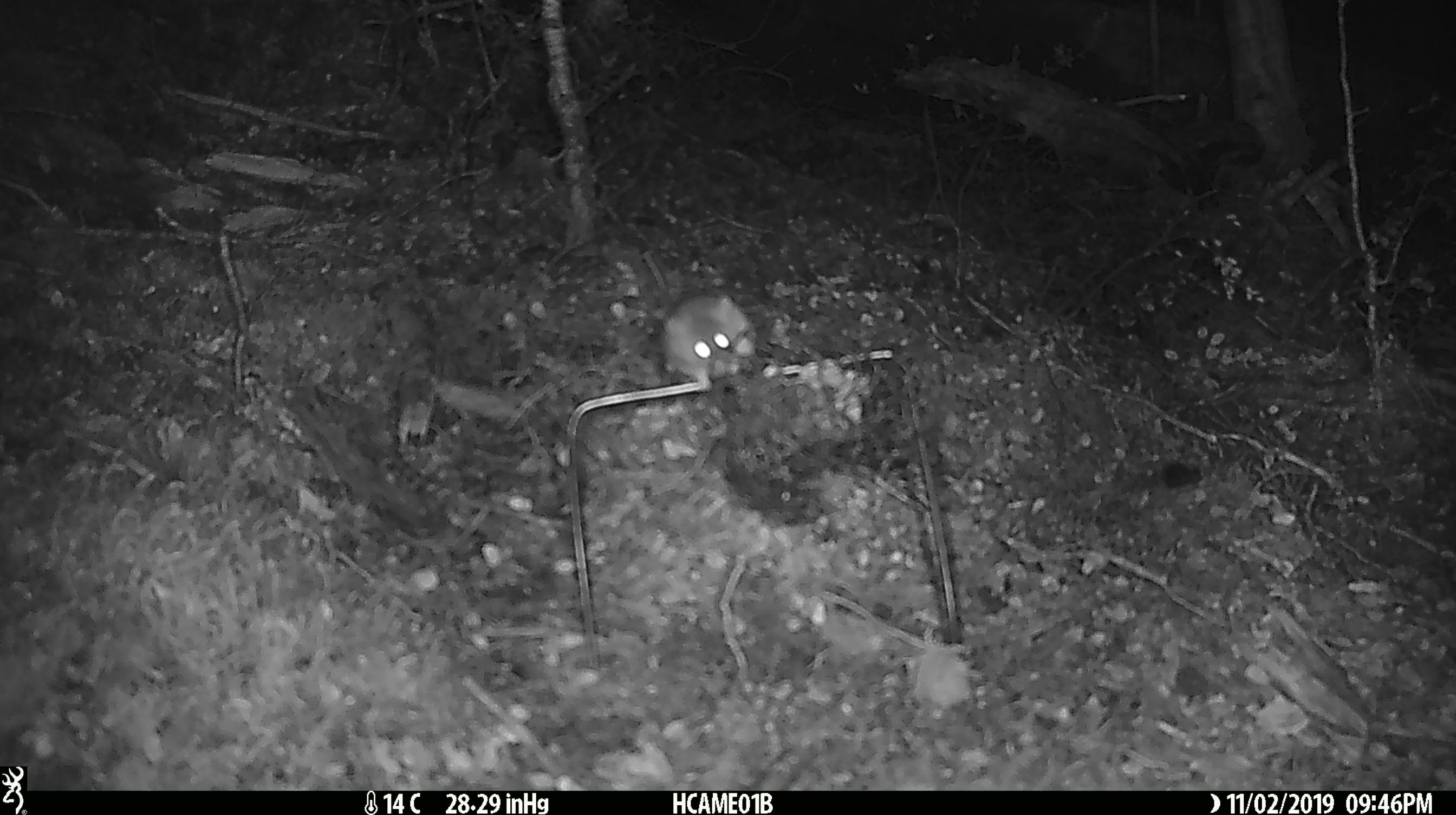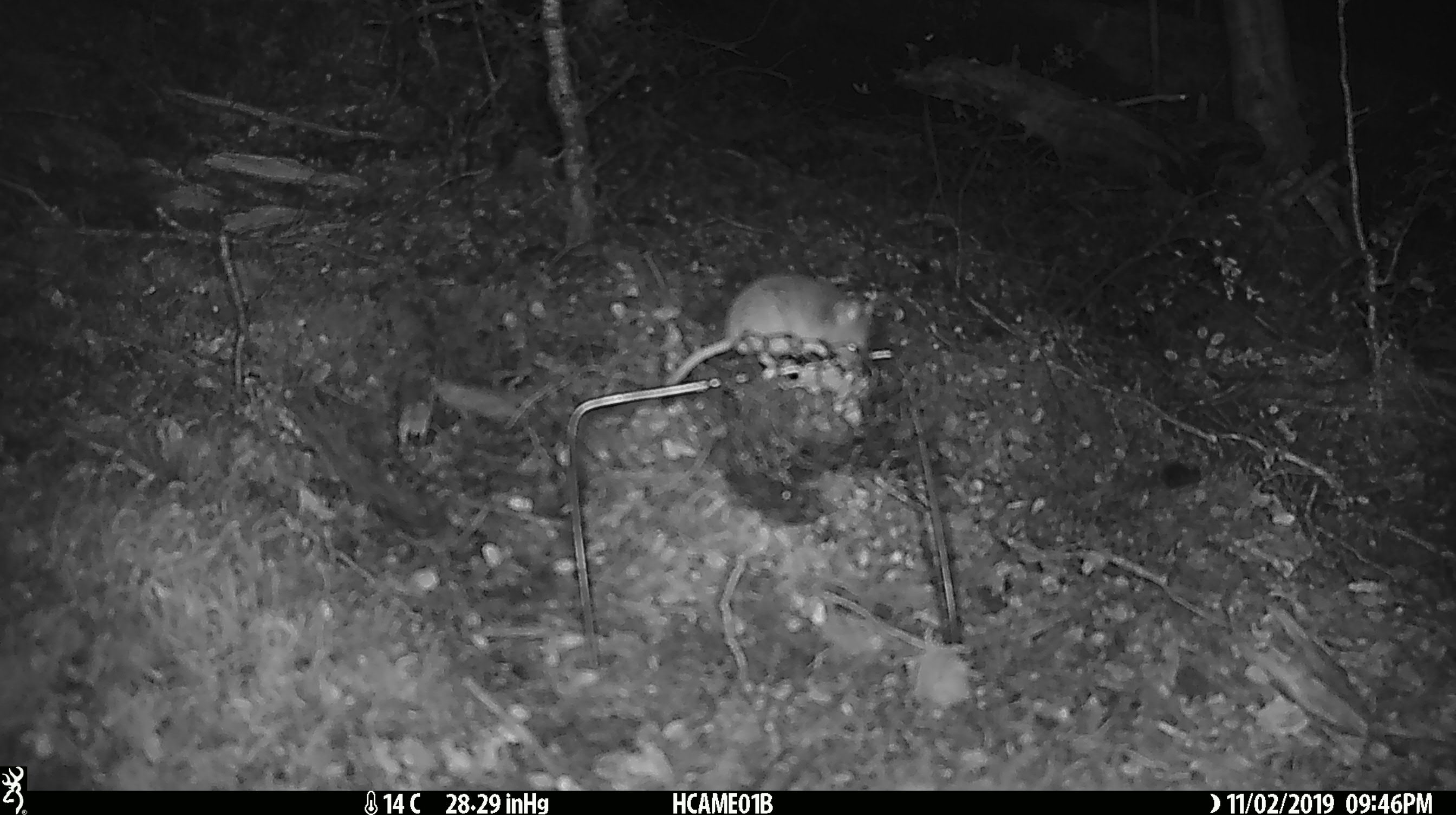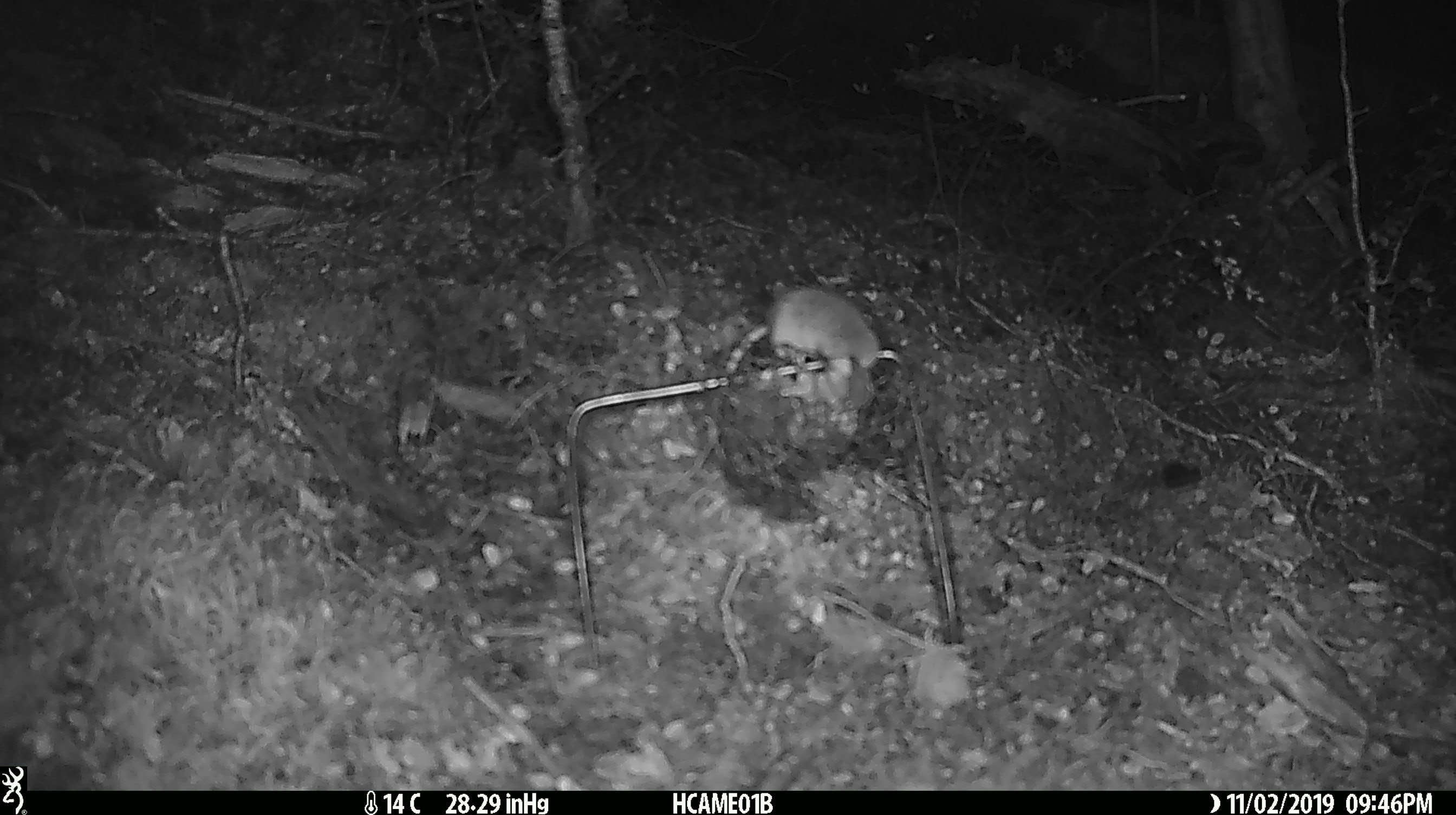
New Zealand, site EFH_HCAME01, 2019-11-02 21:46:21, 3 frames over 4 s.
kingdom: Animalia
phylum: Chordata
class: Mammalia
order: Rodentia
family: Muridae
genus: Mus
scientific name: Mus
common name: mouse